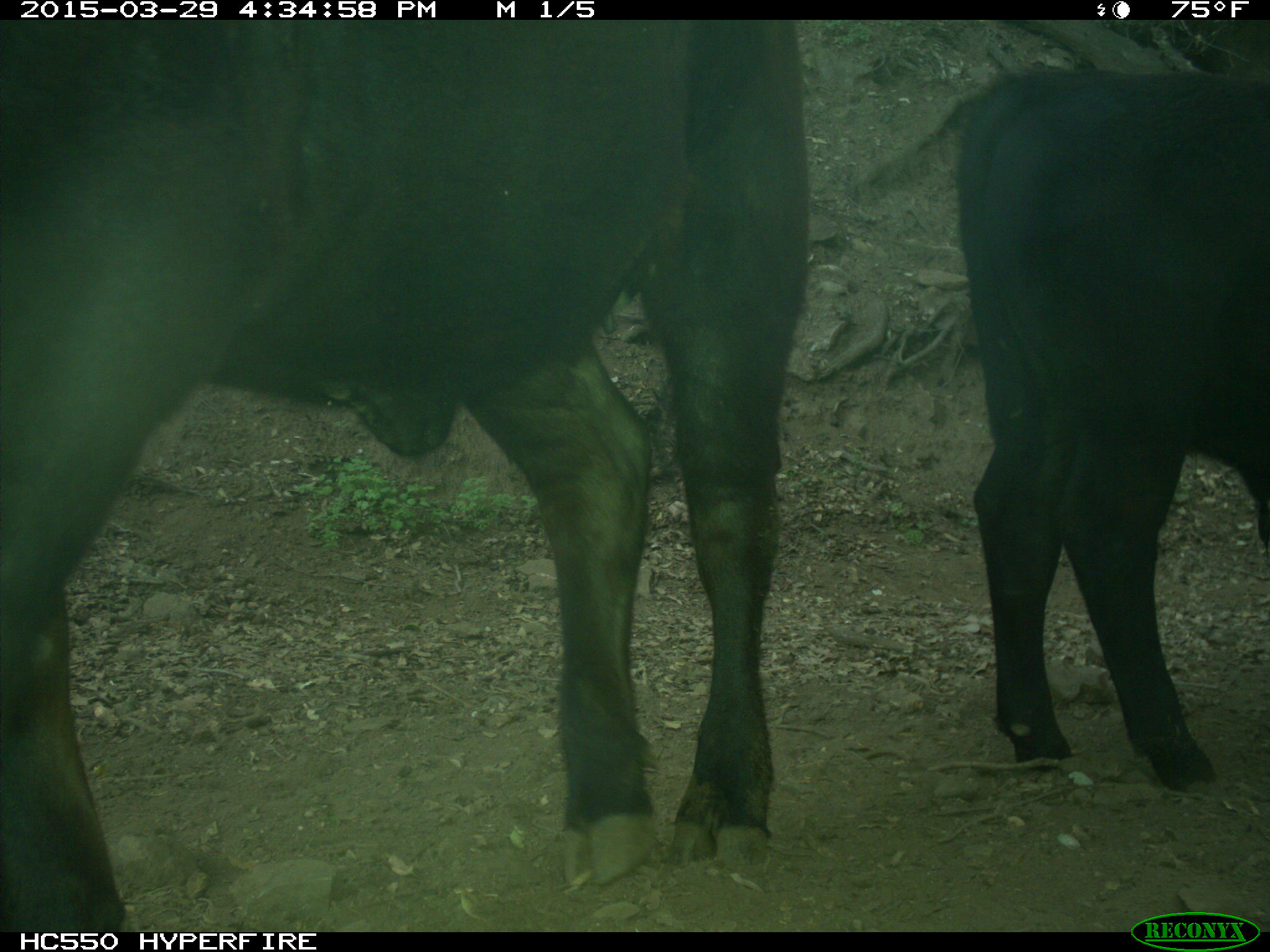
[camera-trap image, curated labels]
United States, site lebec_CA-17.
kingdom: Animalia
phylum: Chordata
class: Mammalia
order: Artiodactyla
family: Bovidae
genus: Bos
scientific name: Bos taurus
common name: domestic cow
Bos taurus (domestic cow).